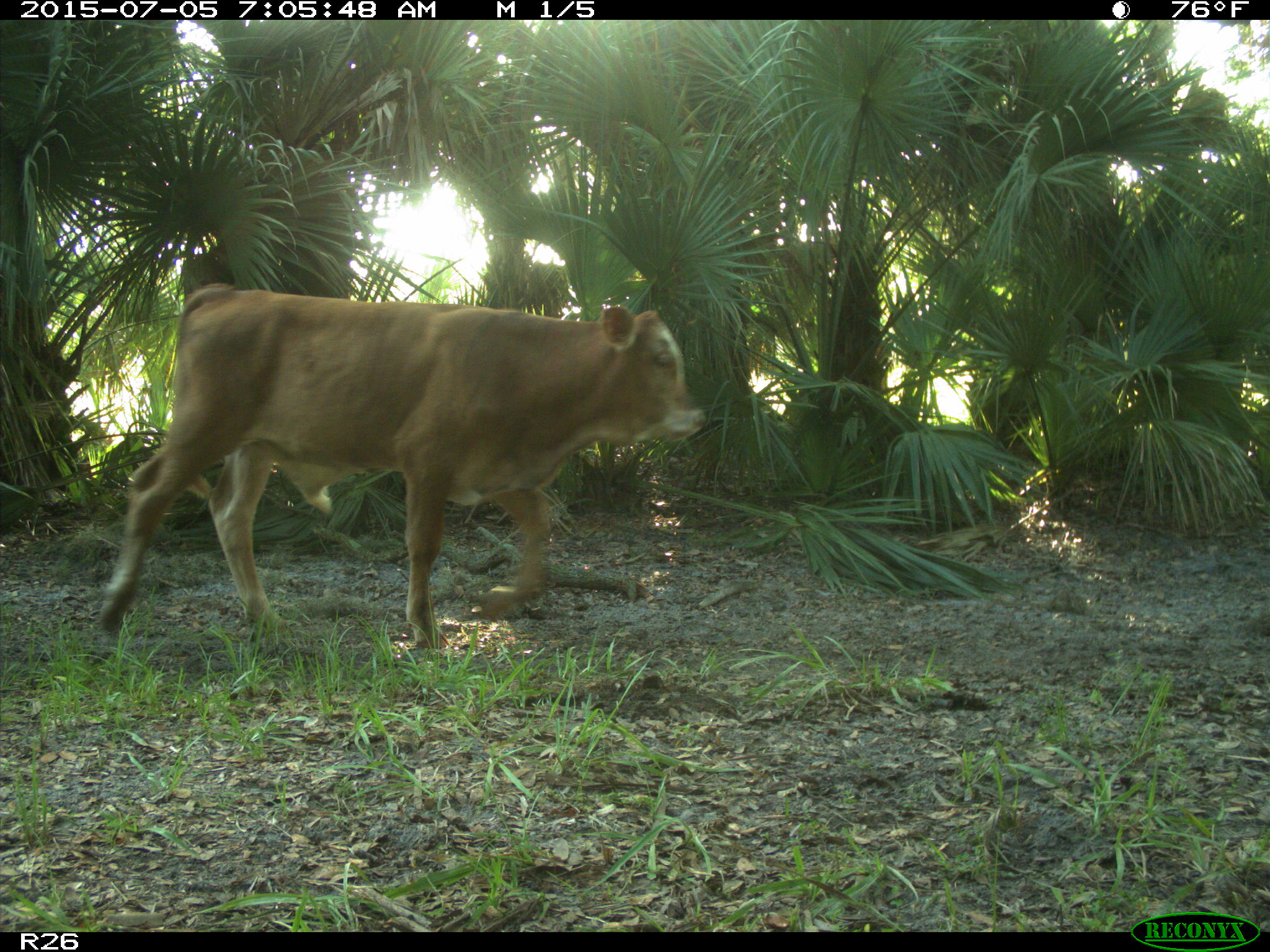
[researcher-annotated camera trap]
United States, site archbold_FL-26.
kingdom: Animalia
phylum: Chordata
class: Mammalia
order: Artiodactyla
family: Bovidae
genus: Bos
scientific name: Bos taurus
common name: domestic cow